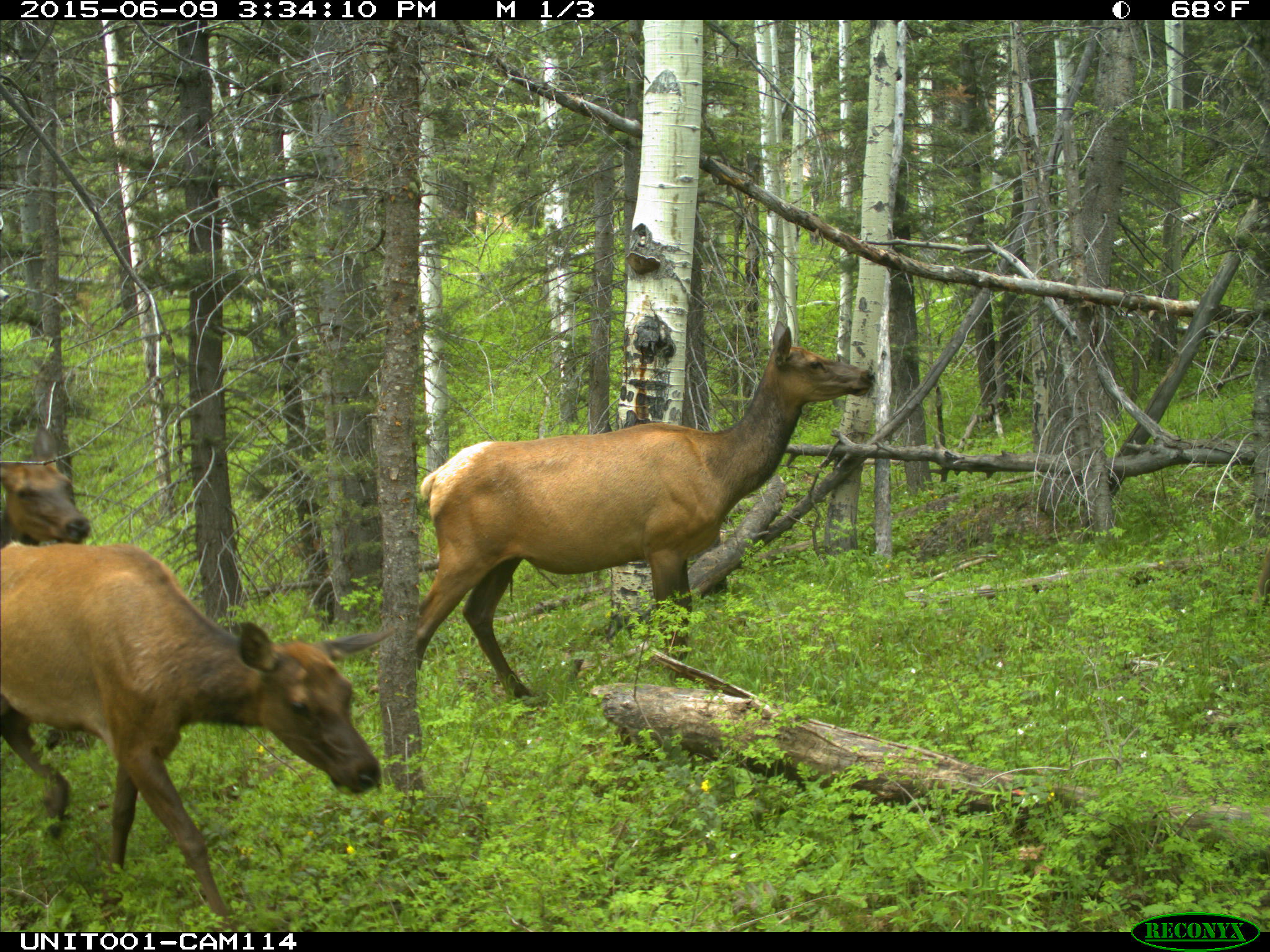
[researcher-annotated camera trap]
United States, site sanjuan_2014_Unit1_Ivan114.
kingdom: Animalia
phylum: Chordata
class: Mammalia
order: Artiodactyla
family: Cervidae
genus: Cervus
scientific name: Cervus elaphus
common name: red deer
Cervus elaphus (red deer).